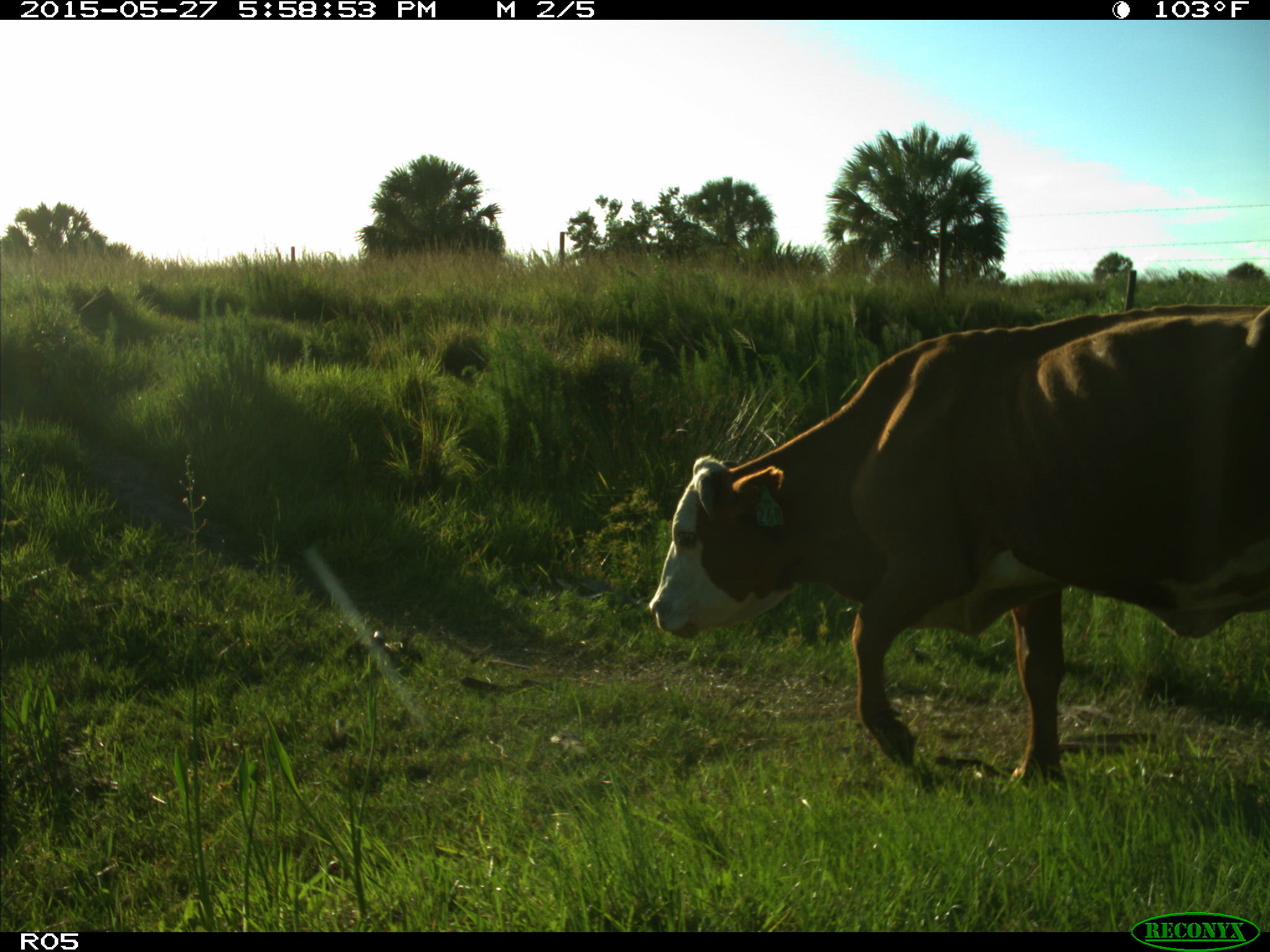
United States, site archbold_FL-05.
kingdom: Animalia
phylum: Chordata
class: Mammalia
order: Artiodactyla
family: Bovidae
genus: Bos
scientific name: Bos taurus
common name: domestic cow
Bos taurus (domestic cow).